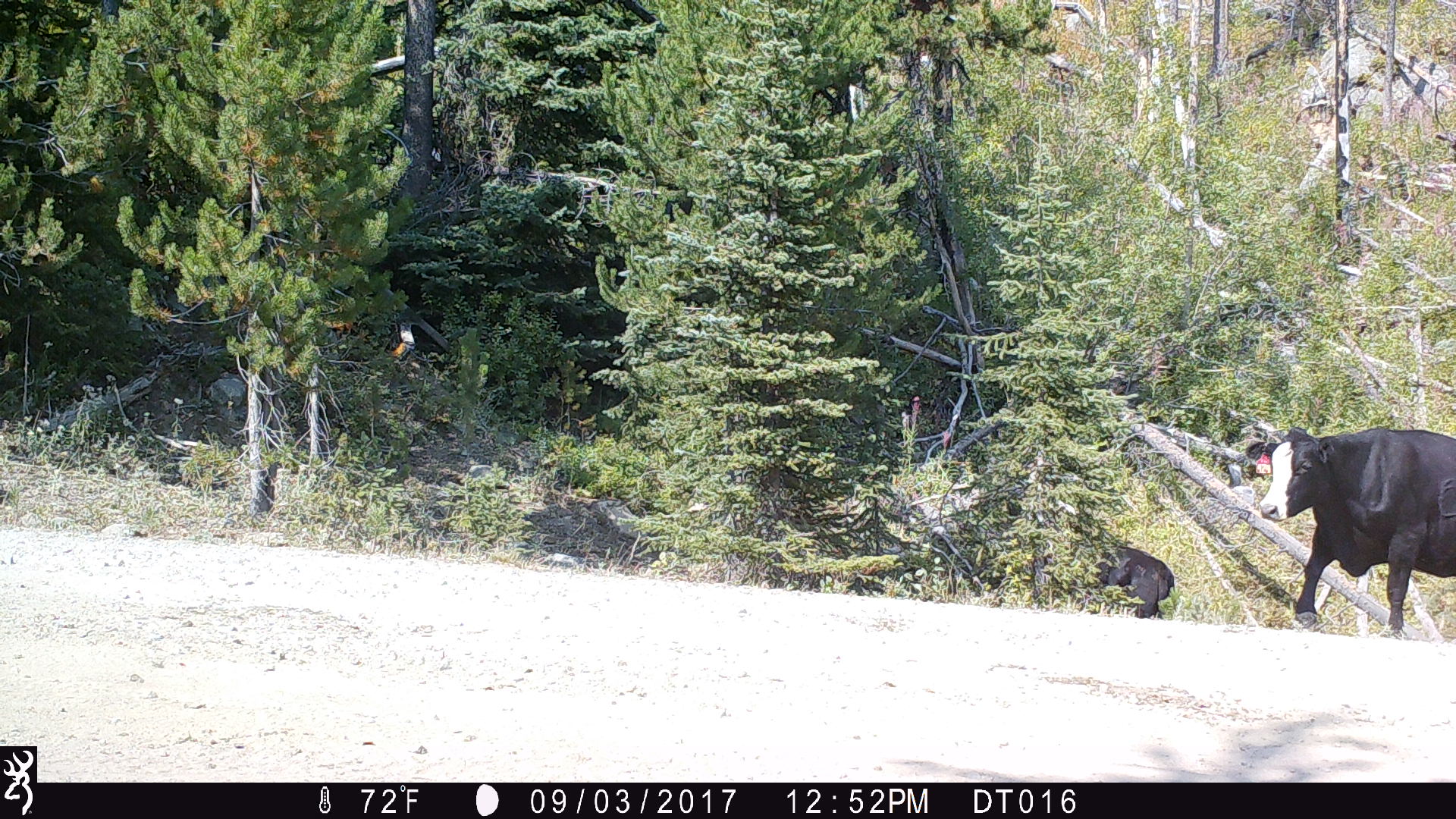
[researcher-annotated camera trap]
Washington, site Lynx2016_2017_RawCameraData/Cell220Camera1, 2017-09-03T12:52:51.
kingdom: Animalia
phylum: Chordata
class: Mammalia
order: Artiodactyla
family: Bovidae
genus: Bos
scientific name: Bos taurus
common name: domestic cattle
Domestic cattle (Bos taurus). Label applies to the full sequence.